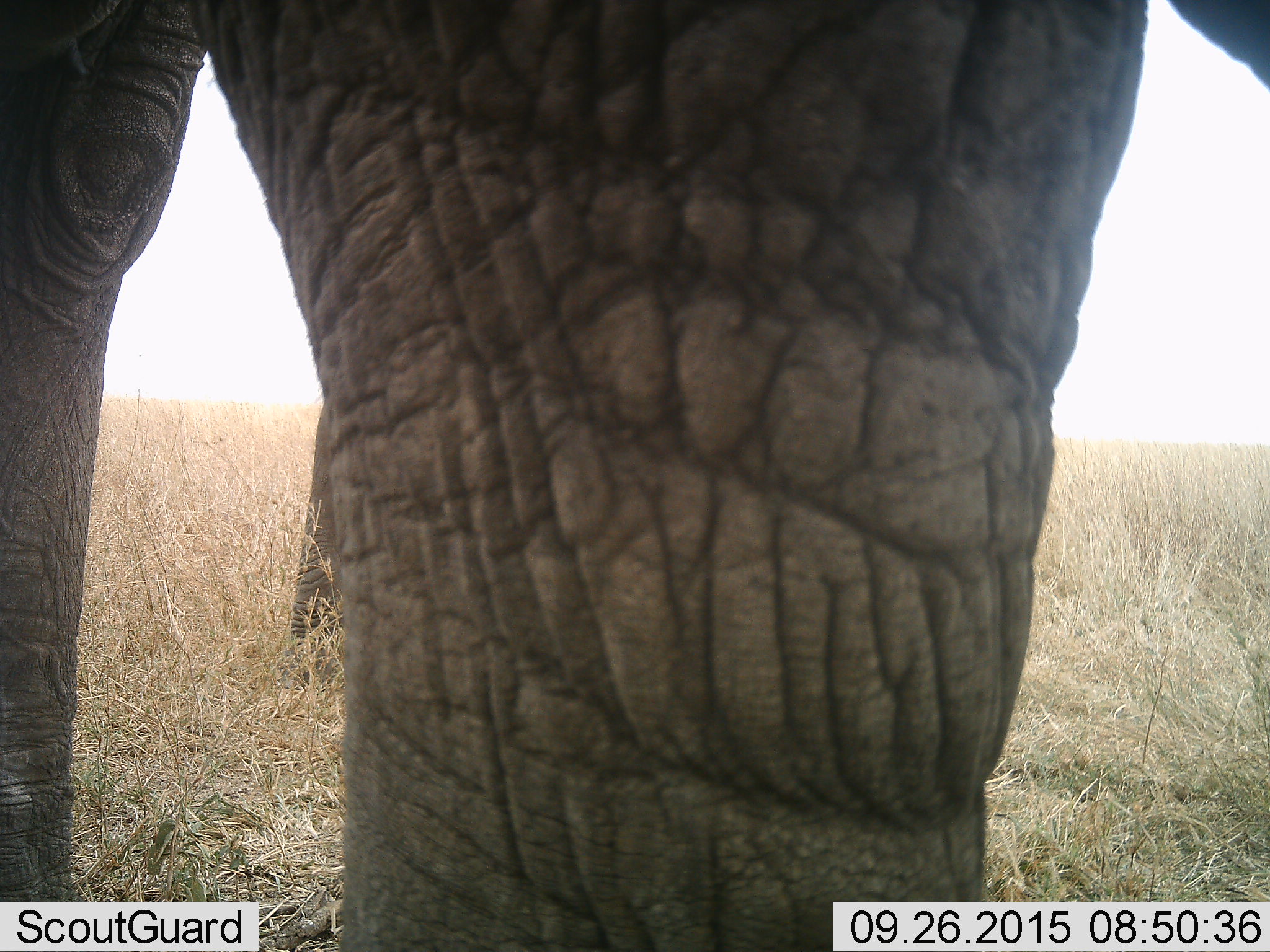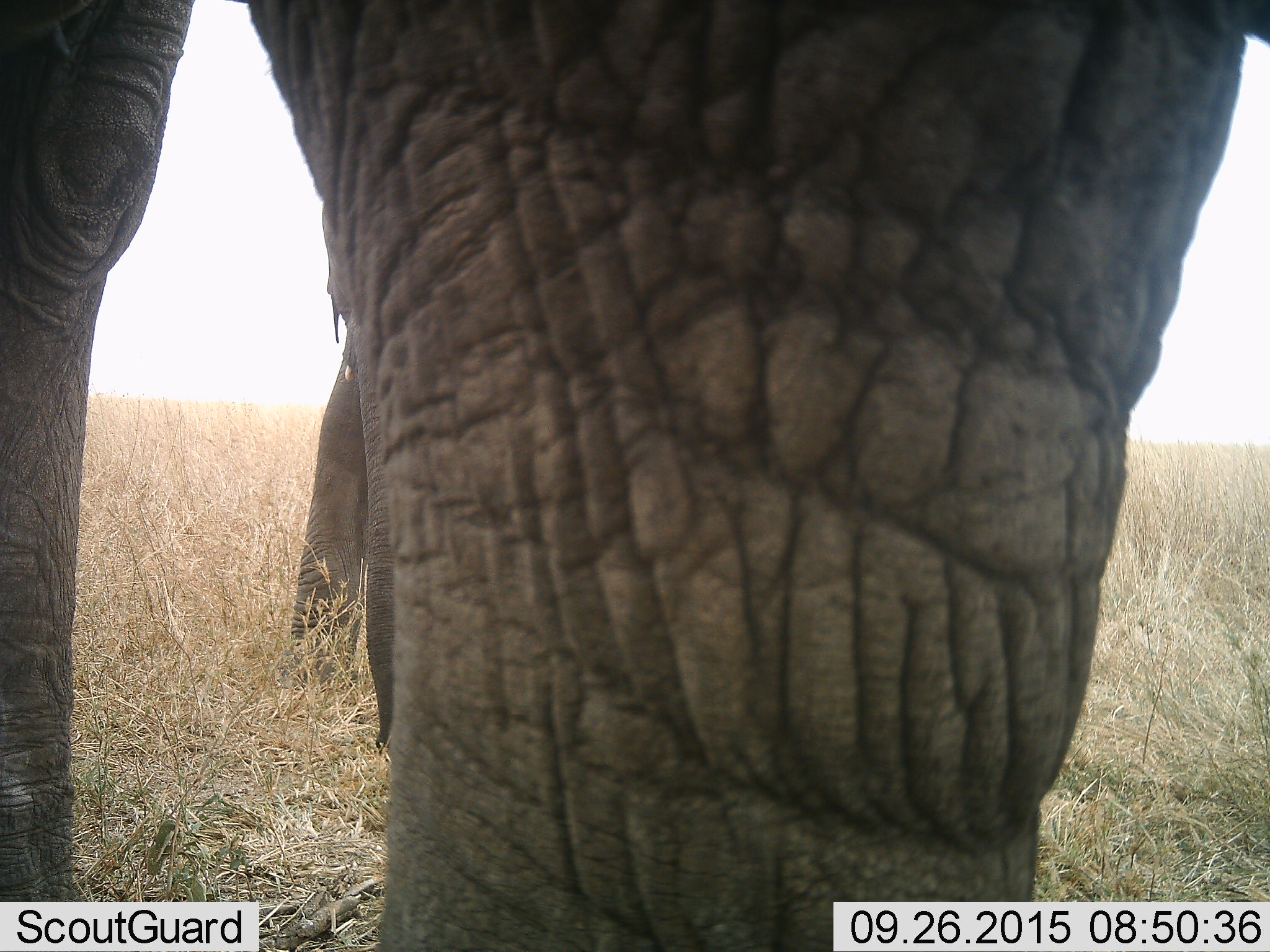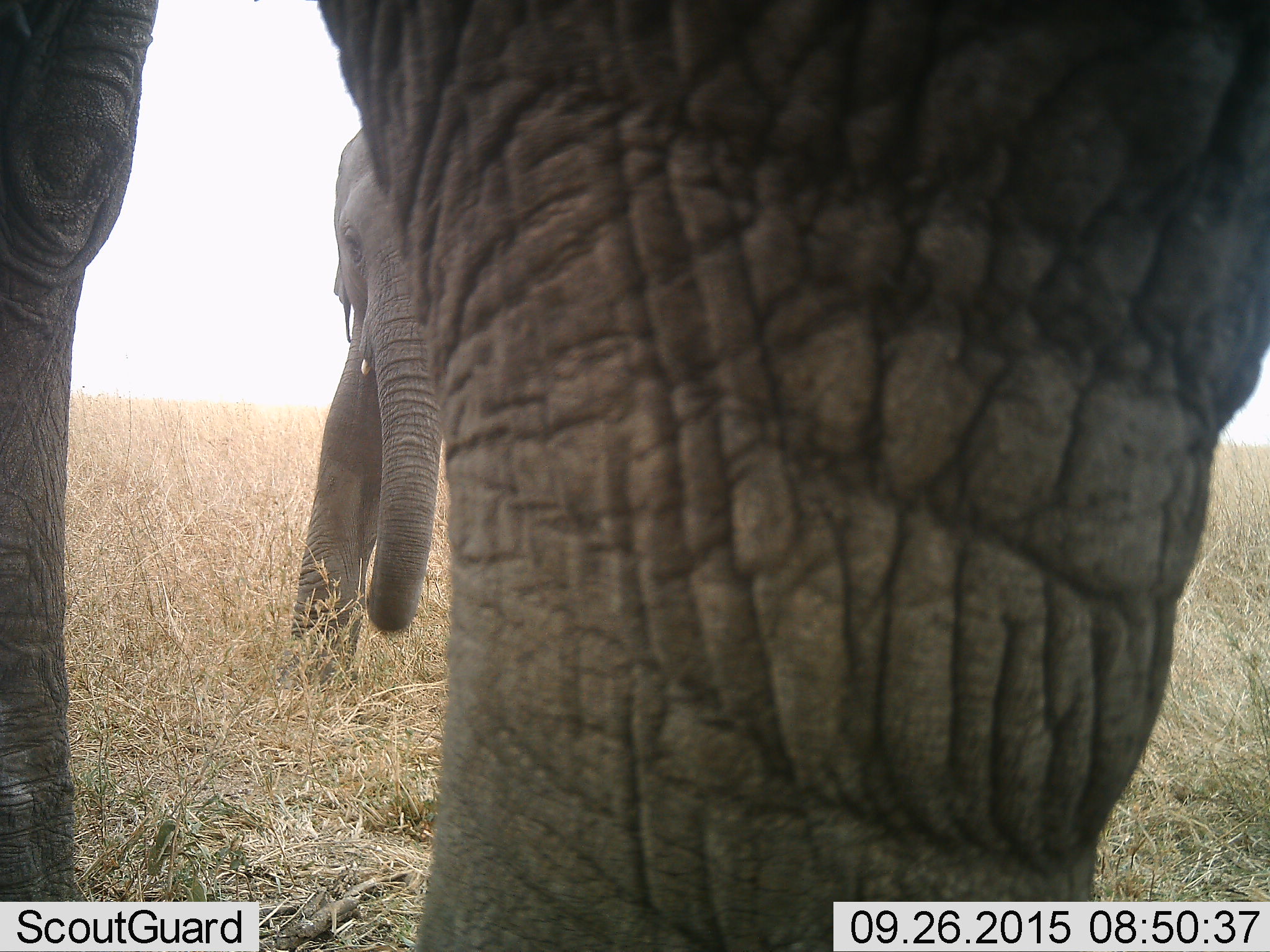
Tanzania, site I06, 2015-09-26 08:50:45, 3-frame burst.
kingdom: Animalia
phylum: Chordata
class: Mammalia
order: Proboscidea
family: Elephantidae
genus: Loxodonta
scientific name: Loxodonta africana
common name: african bush elephant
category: elephant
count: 2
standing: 100%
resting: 0%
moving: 0%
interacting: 0%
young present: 20%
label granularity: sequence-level